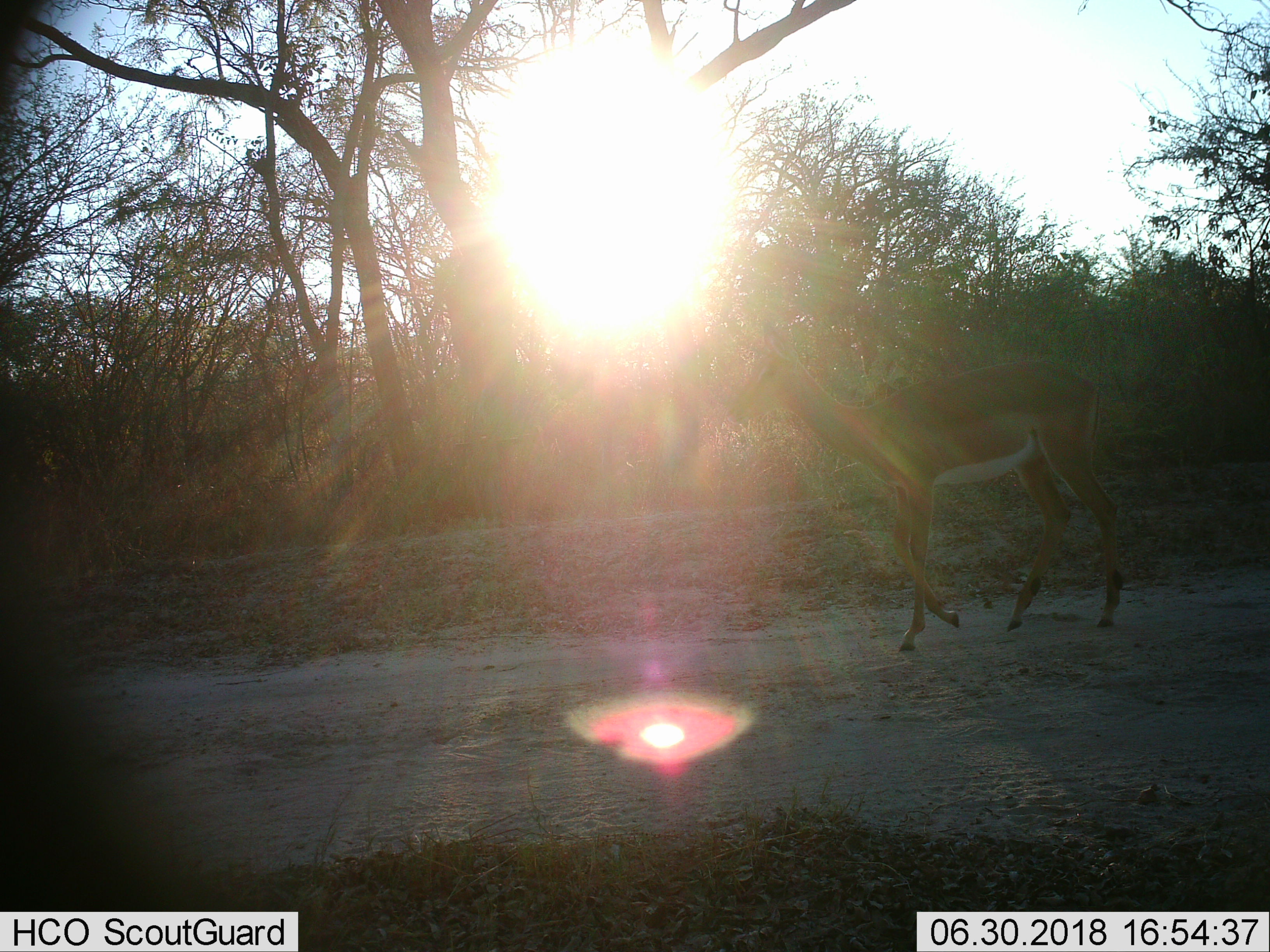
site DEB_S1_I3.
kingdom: Animalia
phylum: Chordata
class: Mammalia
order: Artiodactyla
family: Bovidae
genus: Aepyceros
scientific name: Aepyceros melampus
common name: impala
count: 1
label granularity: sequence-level